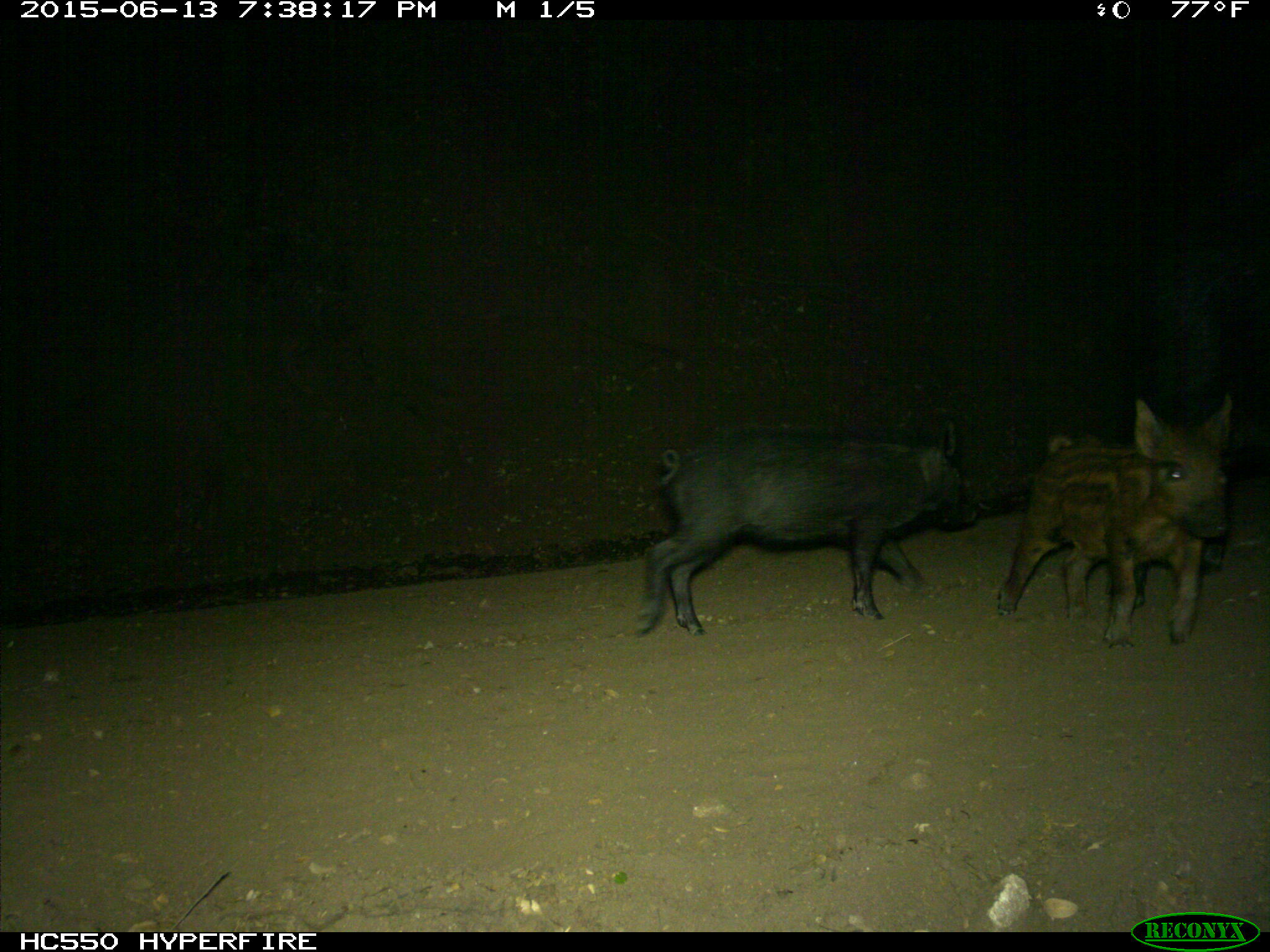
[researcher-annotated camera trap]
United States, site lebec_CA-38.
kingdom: Animalia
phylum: Chordata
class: Mammalia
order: Artiodactyla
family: Suidae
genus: Sus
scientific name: Sus scrofa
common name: wild boar